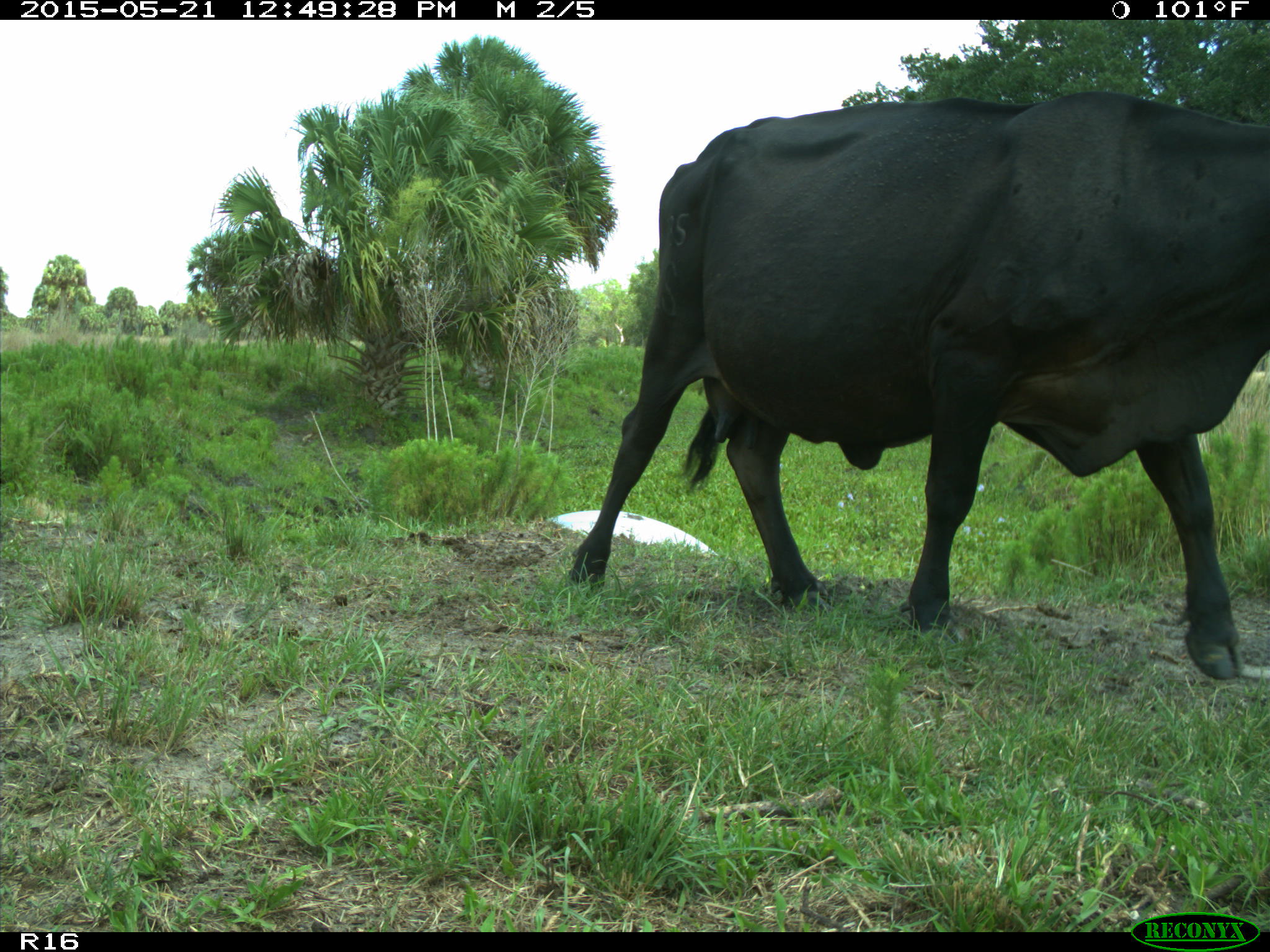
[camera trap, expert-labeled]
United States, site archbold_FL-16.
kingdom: Animalia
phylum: Chordata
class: Mammalia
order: Artiodactyla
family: Bovidae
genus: Bos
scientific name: Bos taurus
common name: domestic cow